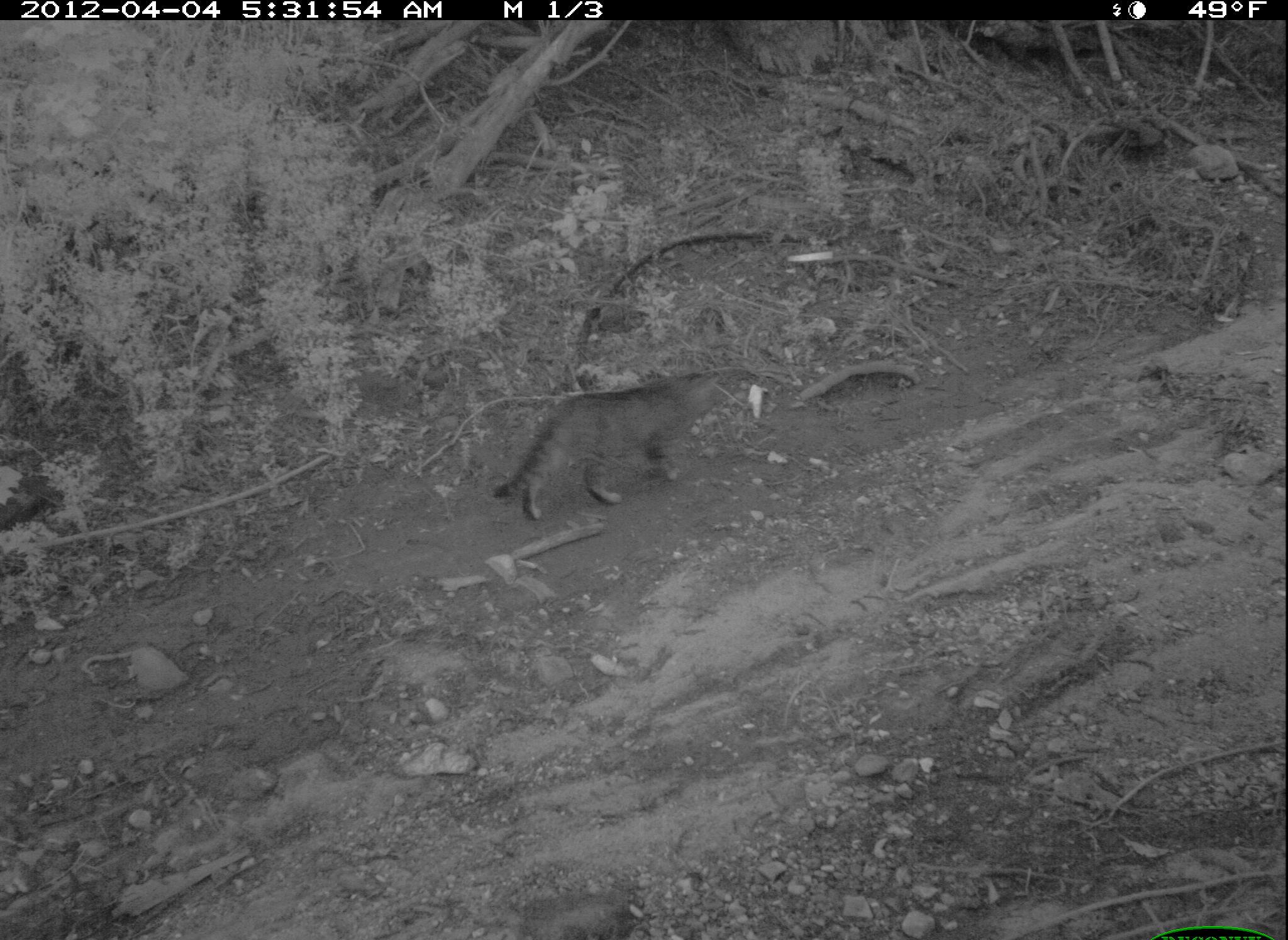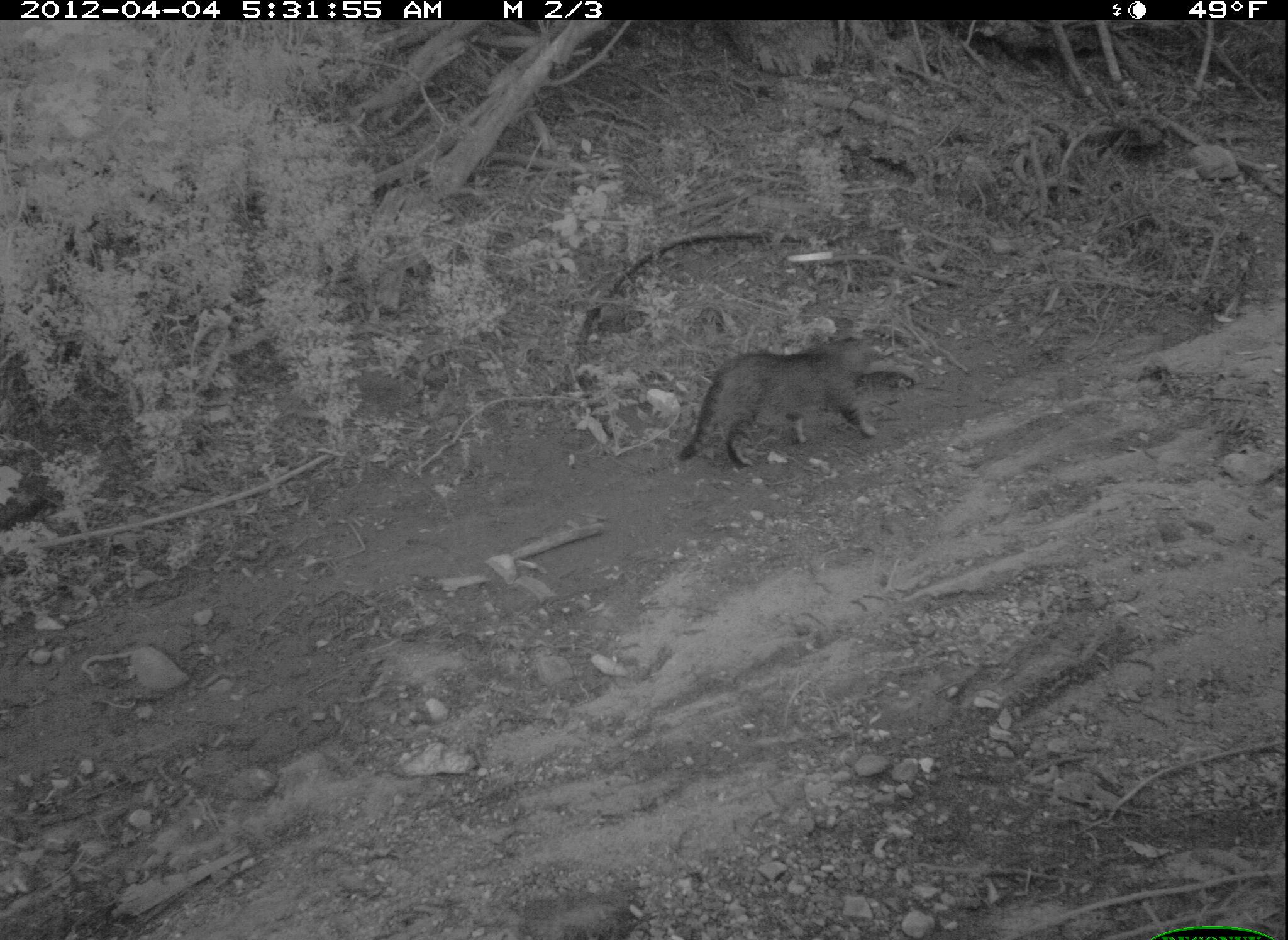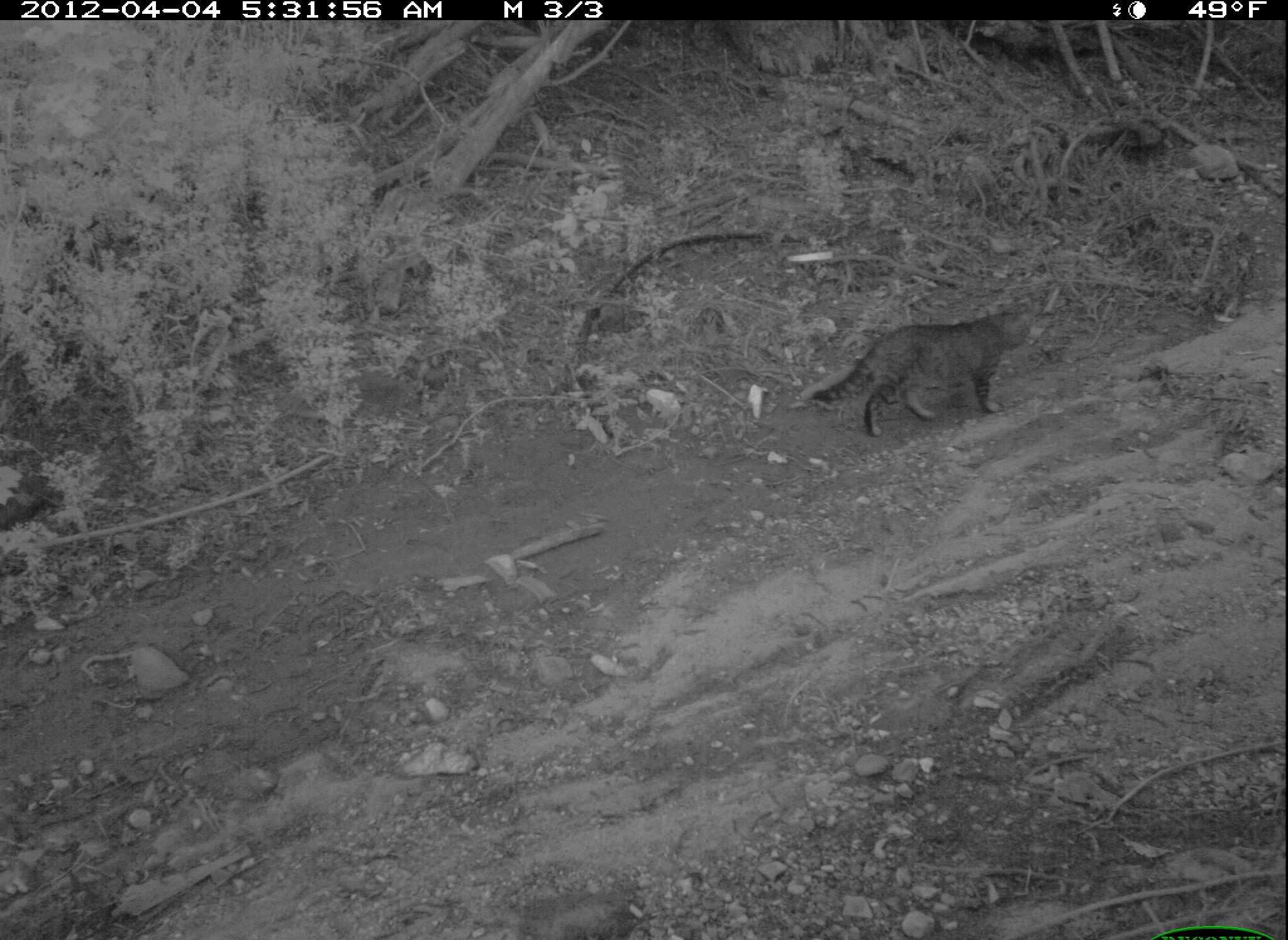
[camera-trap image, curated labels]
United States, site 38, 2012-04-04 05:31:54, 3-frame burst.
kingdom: Animalia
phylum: Chordata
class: Mammalia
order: Carnivora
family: Felidae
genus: Felis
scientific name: Felis catus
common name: cat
Cat (Felis catus).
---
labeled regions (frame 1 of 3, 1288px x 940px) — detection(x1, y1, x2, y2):
cat: detection(489, 359, 731, 528)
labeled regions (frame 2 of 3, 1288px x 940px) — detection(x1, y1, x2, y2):
cat: detection(668, 322, 894, 480)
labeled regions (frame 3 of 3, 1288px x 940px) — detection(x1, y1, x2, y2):
cat: detection(803, 288, 1043, 446)